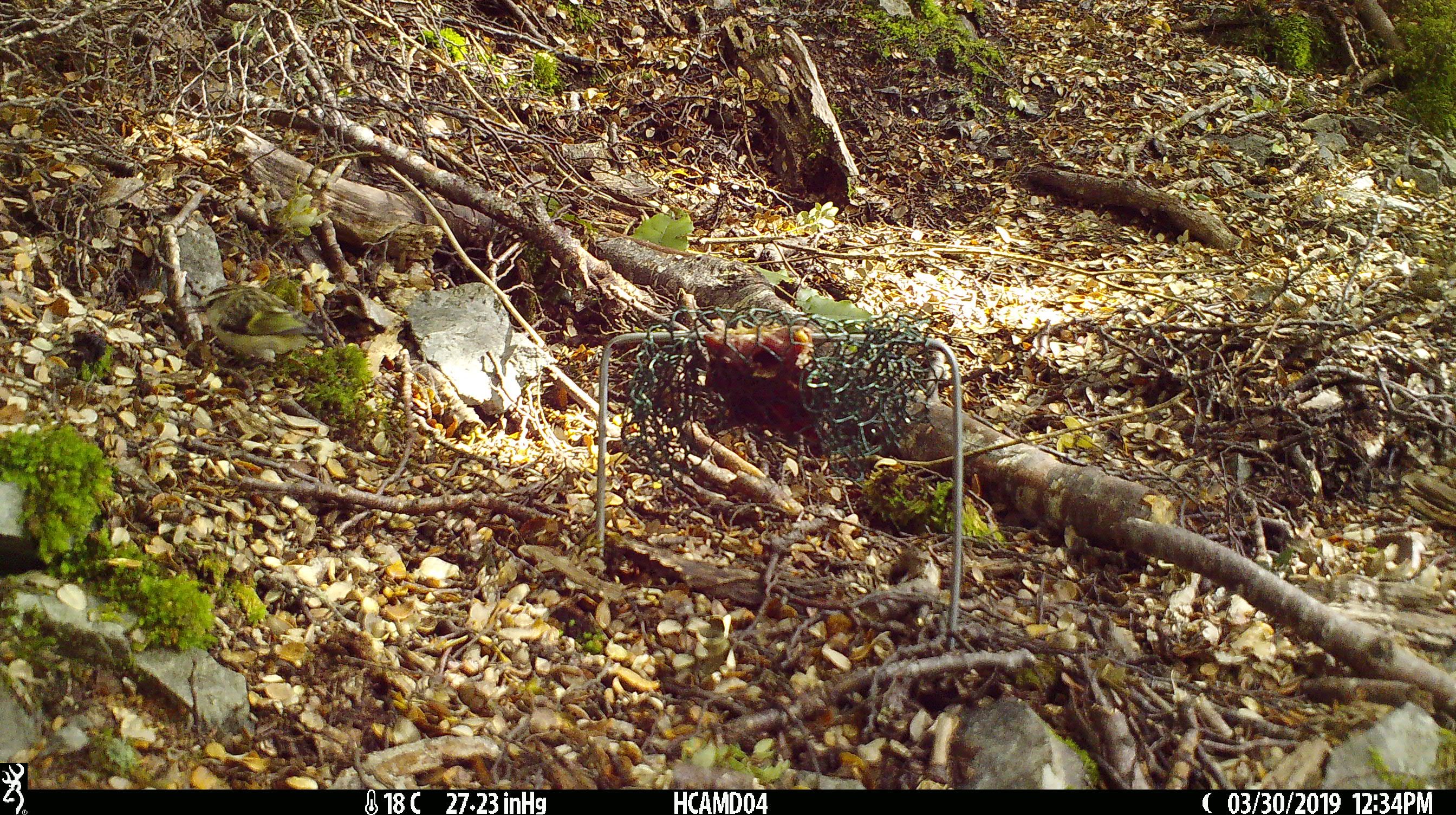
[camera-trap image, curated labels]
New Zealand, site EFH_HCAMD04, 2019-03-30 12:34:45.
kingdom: Animalia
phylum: Chordata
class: Aves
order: Passeriformes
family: Acanthisittidae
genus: Acanthisitta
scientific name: Acanthisitta chloris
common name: rifleman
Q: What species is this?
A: Rifleman (Acanthisitta chloris).